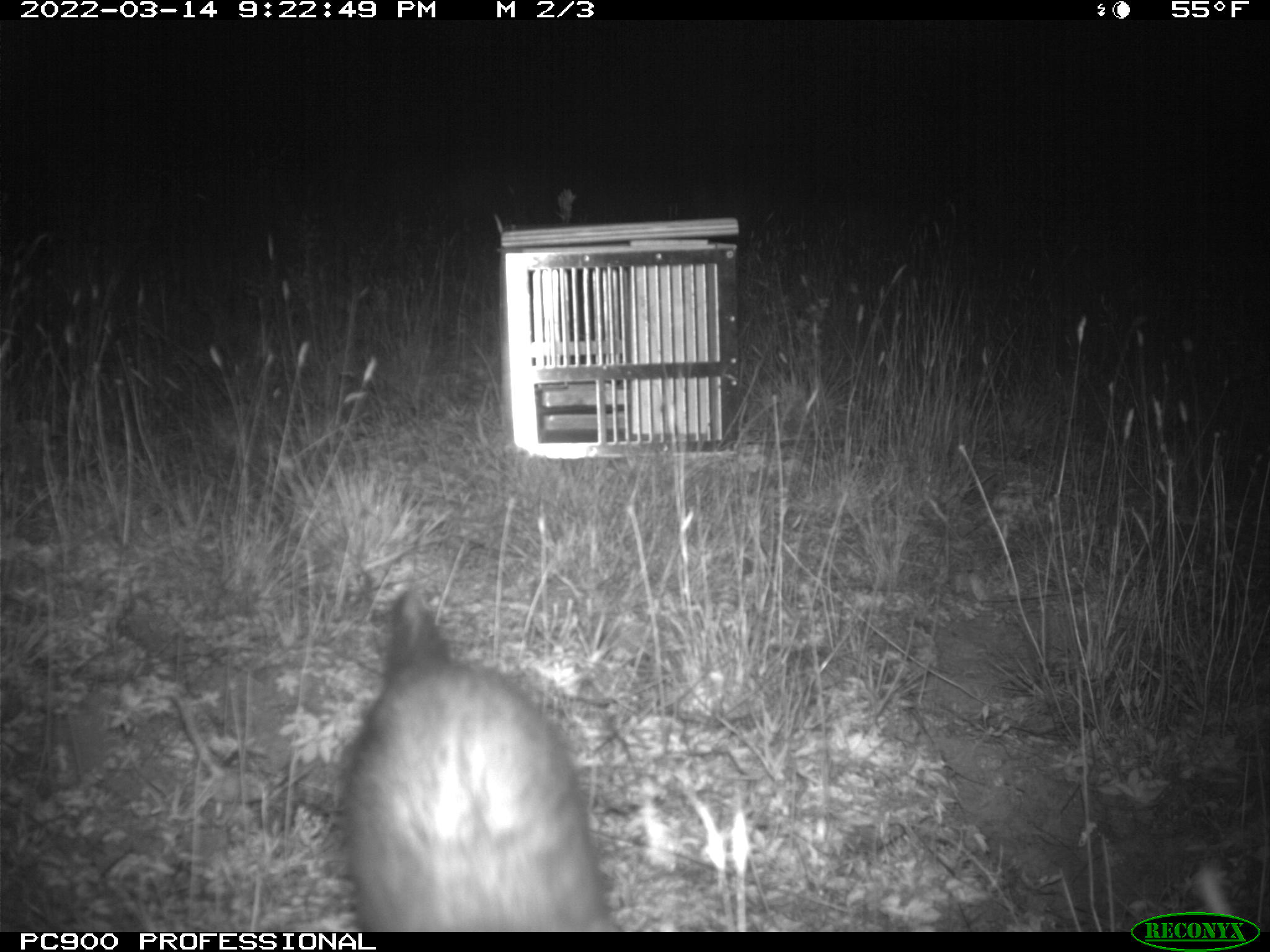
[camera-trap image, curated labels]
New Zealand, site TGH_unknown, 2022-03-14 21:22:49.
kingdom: Animalia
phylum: Chordata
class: Mammalia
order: Carnivora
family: Mustelidae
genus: Mustela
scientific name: Mustela furo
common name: ferret